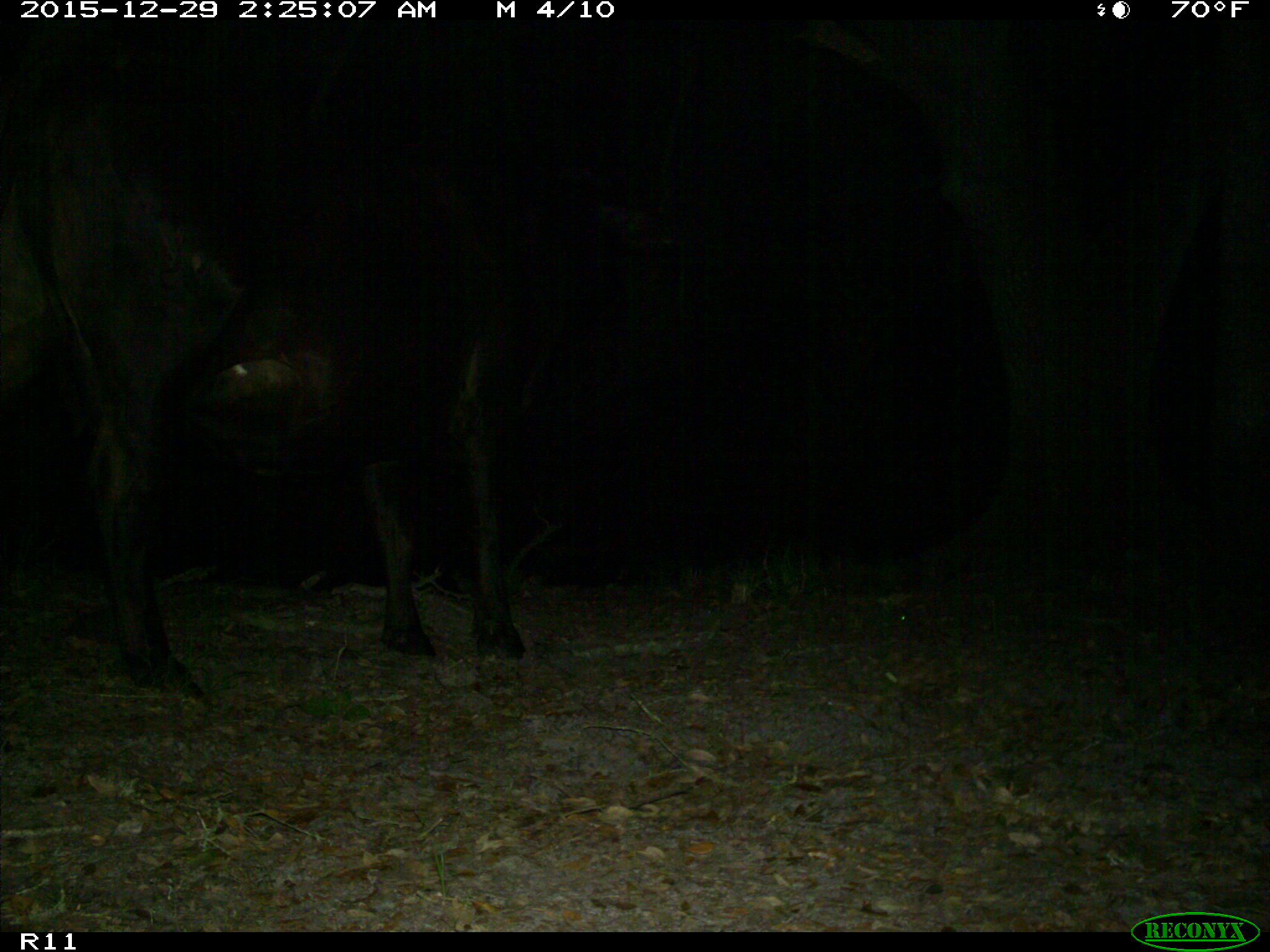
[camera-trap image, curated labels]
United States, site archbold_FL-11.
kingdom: Animalia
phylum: Chordata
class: Mammalia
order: Artiodactyla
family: Bovidae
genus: Bos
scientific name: Bos taurus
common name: domestic cow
Bos taurus (domestic cow).